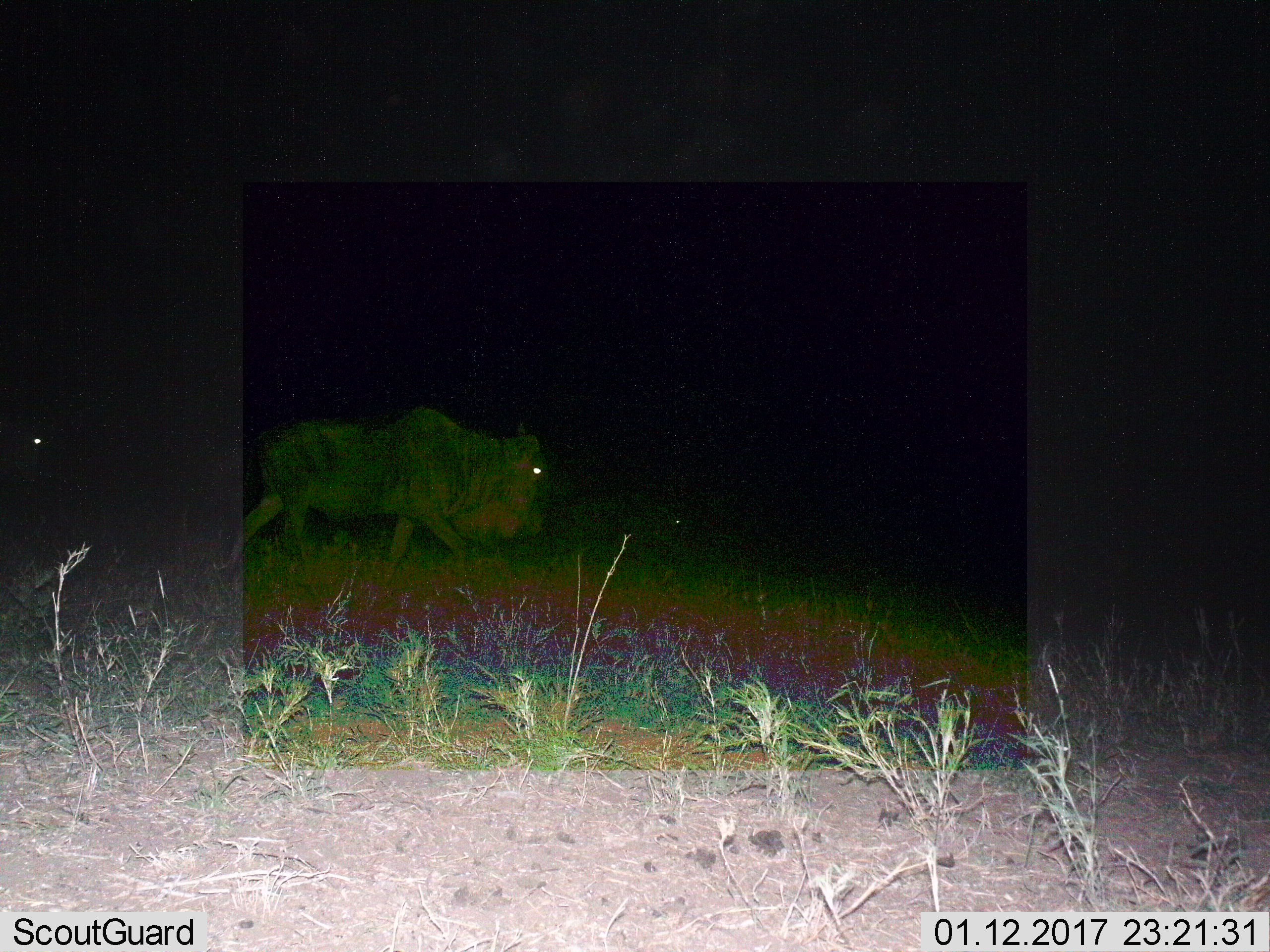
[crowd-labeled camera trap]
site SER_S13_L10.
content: unidentified animal